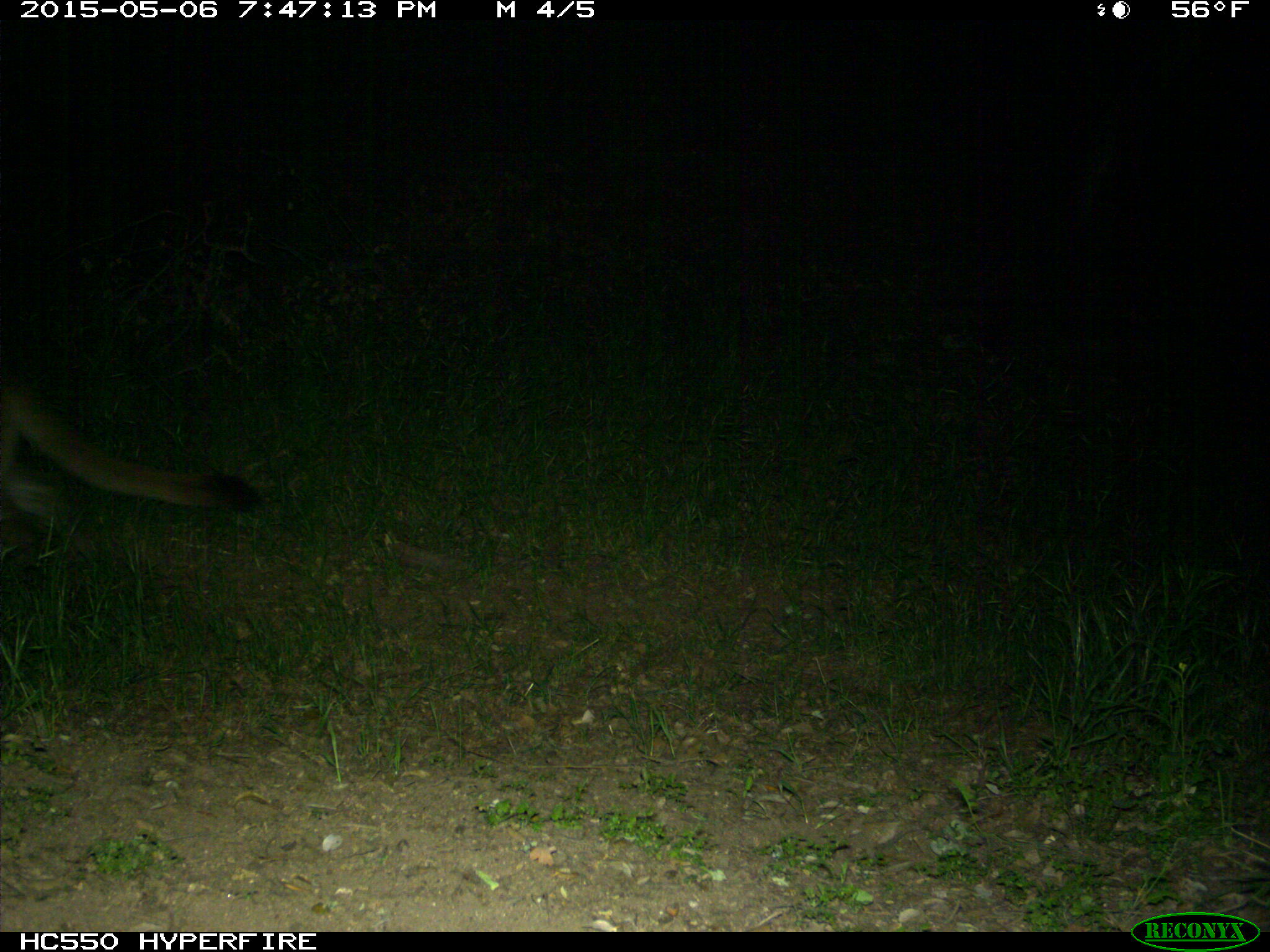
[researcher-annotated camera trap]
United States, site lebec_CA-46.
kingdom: Animalia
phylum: Chordata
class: Mammalia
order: Carnivora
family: Felidae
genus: Puma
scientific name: Puma concolor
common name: mountain lion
Puma concolor (mountain lion).